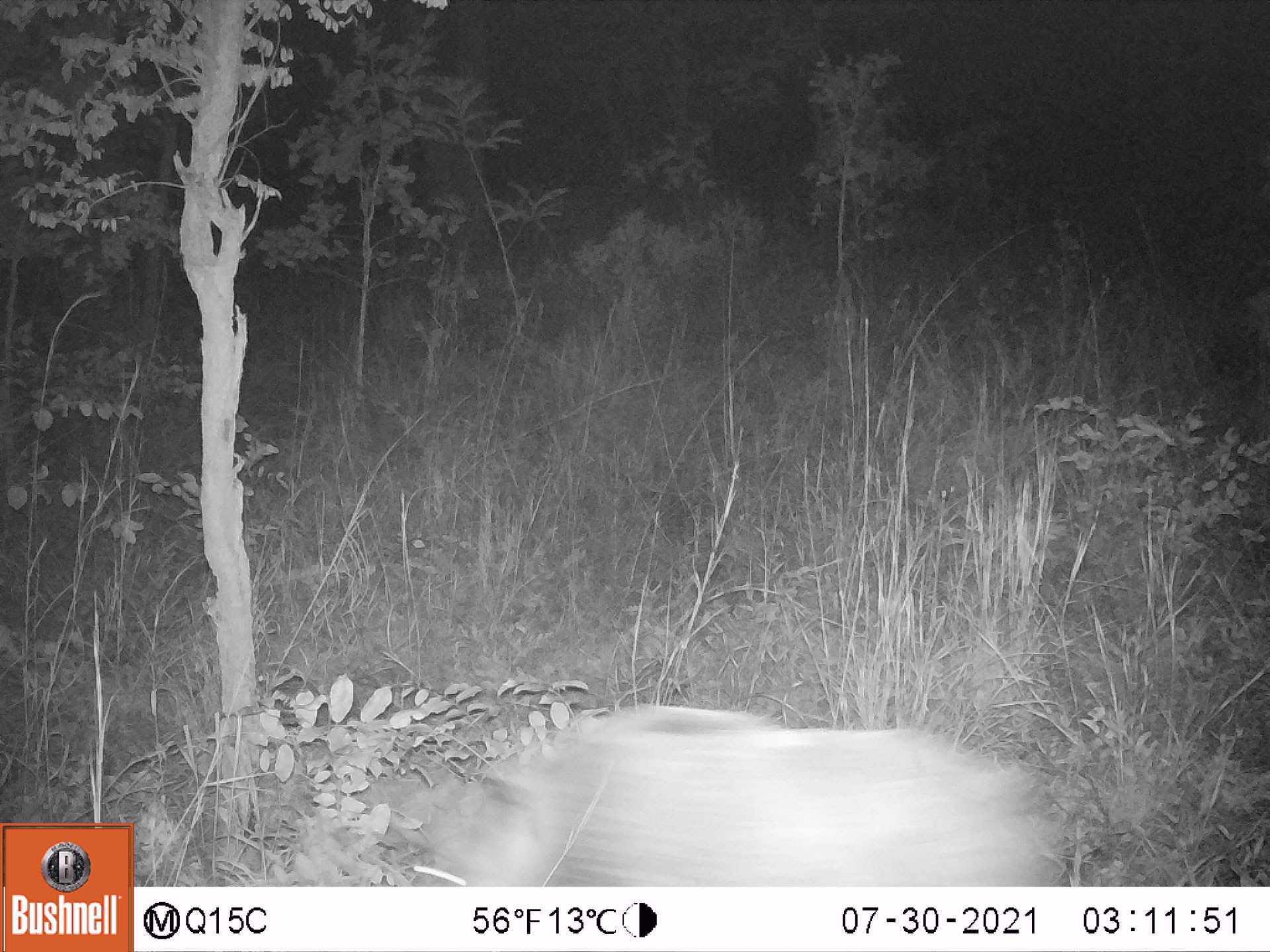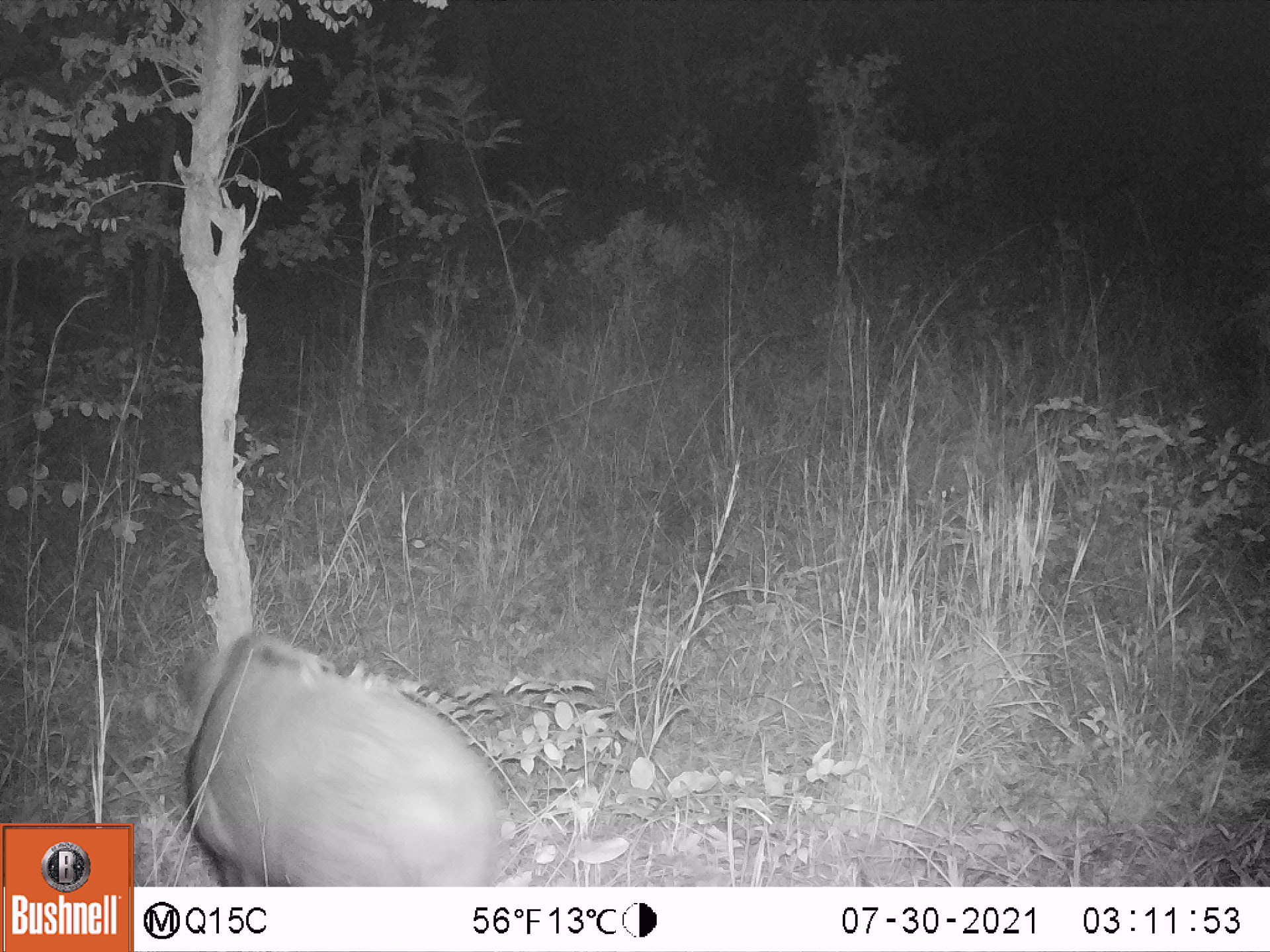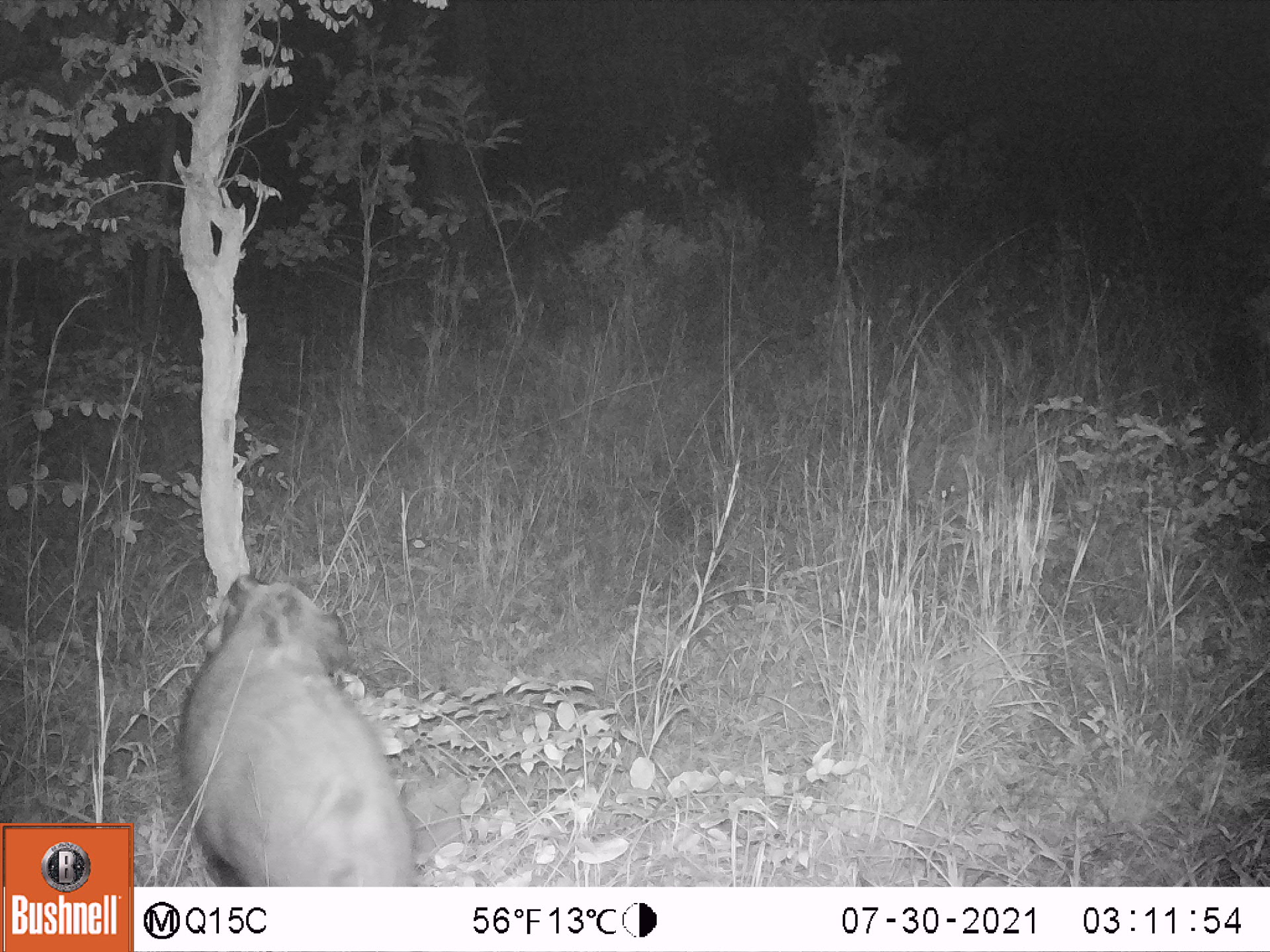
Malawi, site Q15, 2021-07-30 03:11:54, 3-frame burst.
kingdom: Animalia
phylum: Chordata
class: Mammalia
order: Artiodactyla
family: Suidae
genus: Potamochoerus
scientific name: Potamochoerus larvatus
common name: bushpig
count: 1